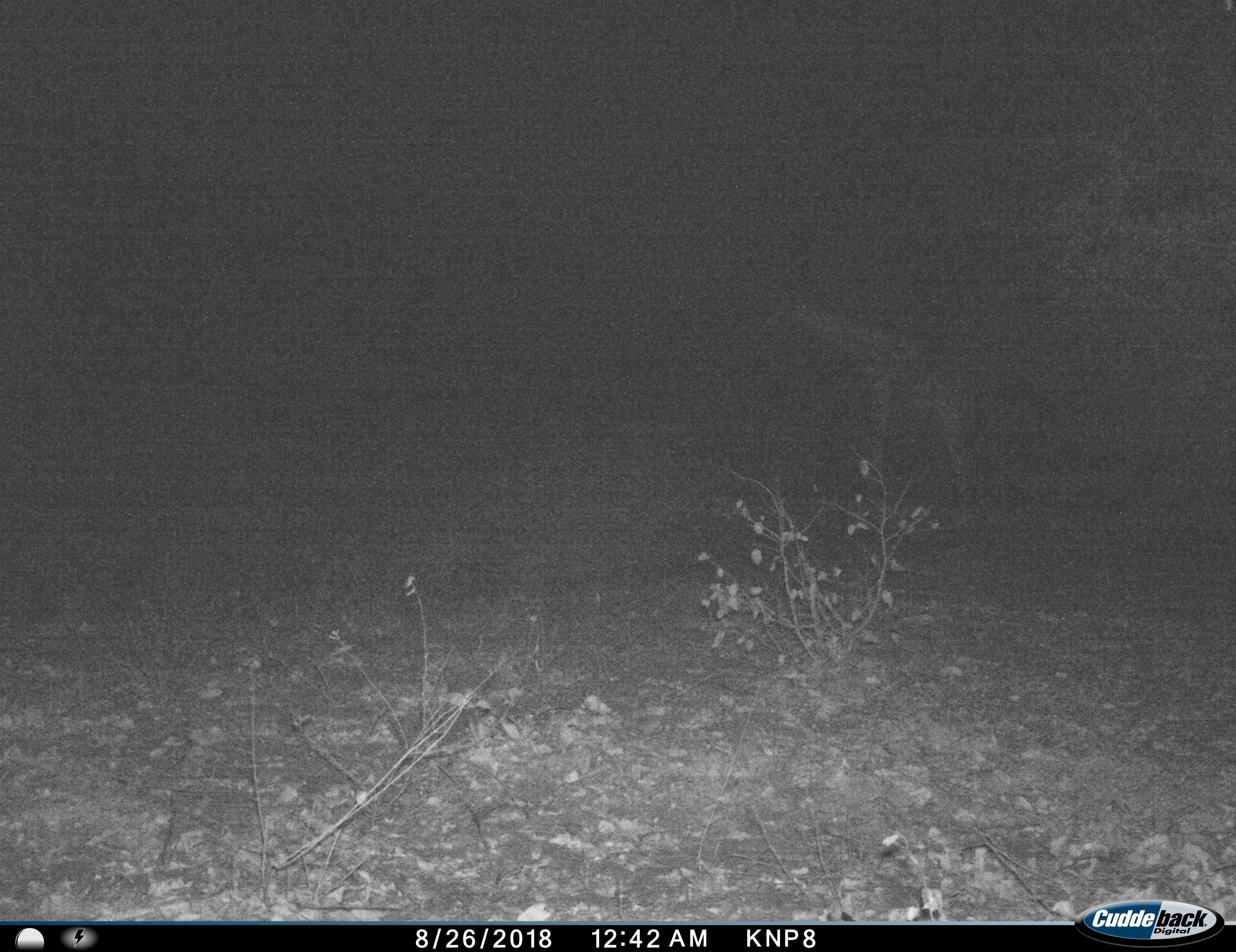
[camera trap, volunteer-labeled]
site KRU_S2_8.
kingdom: Animalia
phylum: Chordata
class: Mammalia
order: Artiodactyla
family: Giraffidae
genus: Giraffa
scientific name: Giraffa camelopardalis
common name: giraffe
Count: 1.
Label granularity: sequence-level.